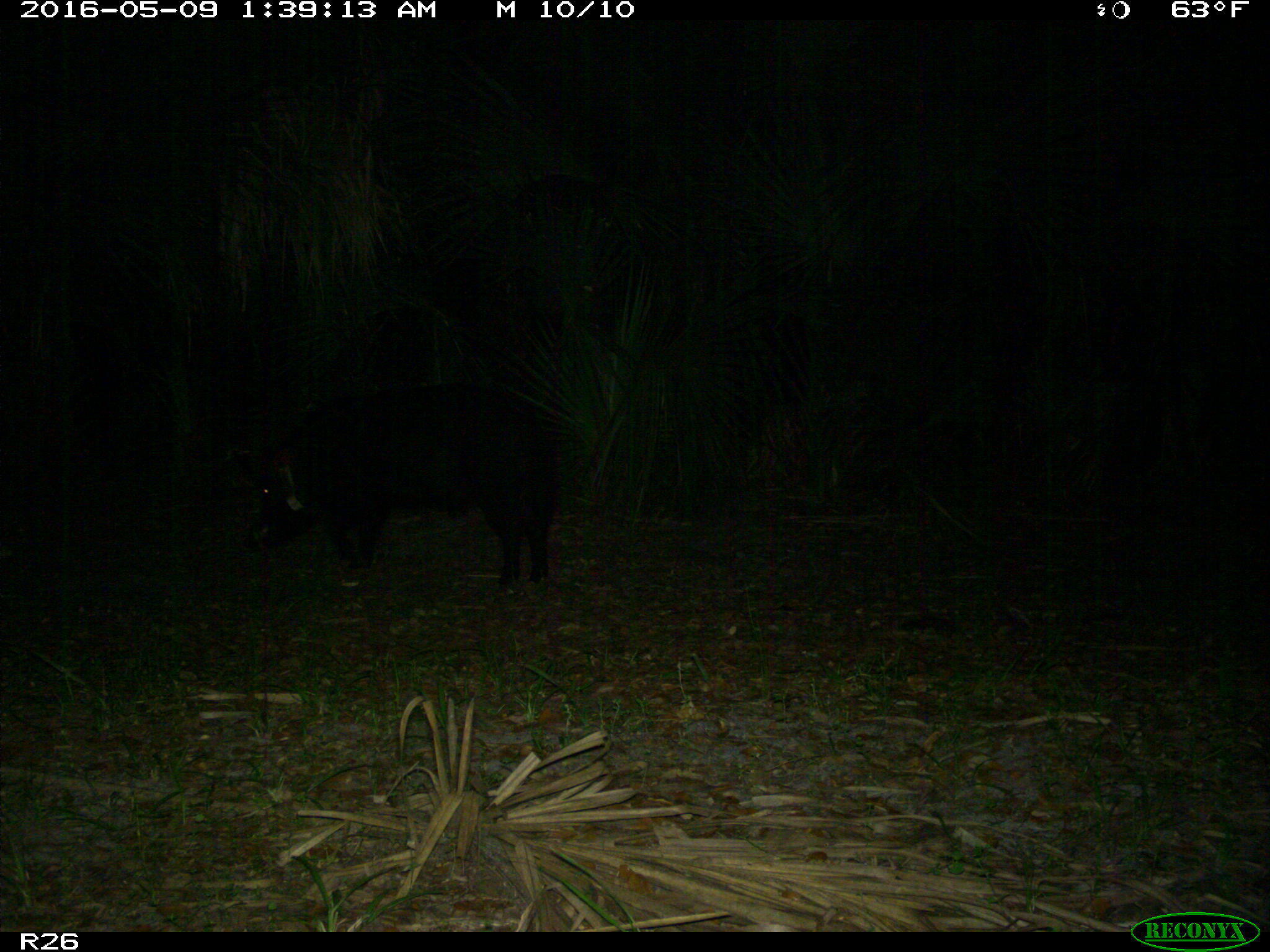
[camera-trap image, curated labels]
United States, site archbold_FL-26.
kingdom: Animalia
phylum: Chordata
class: Mammalia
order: Artiodactyla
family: Suidae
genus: Sus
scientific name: Sus scrofa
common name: wild boar